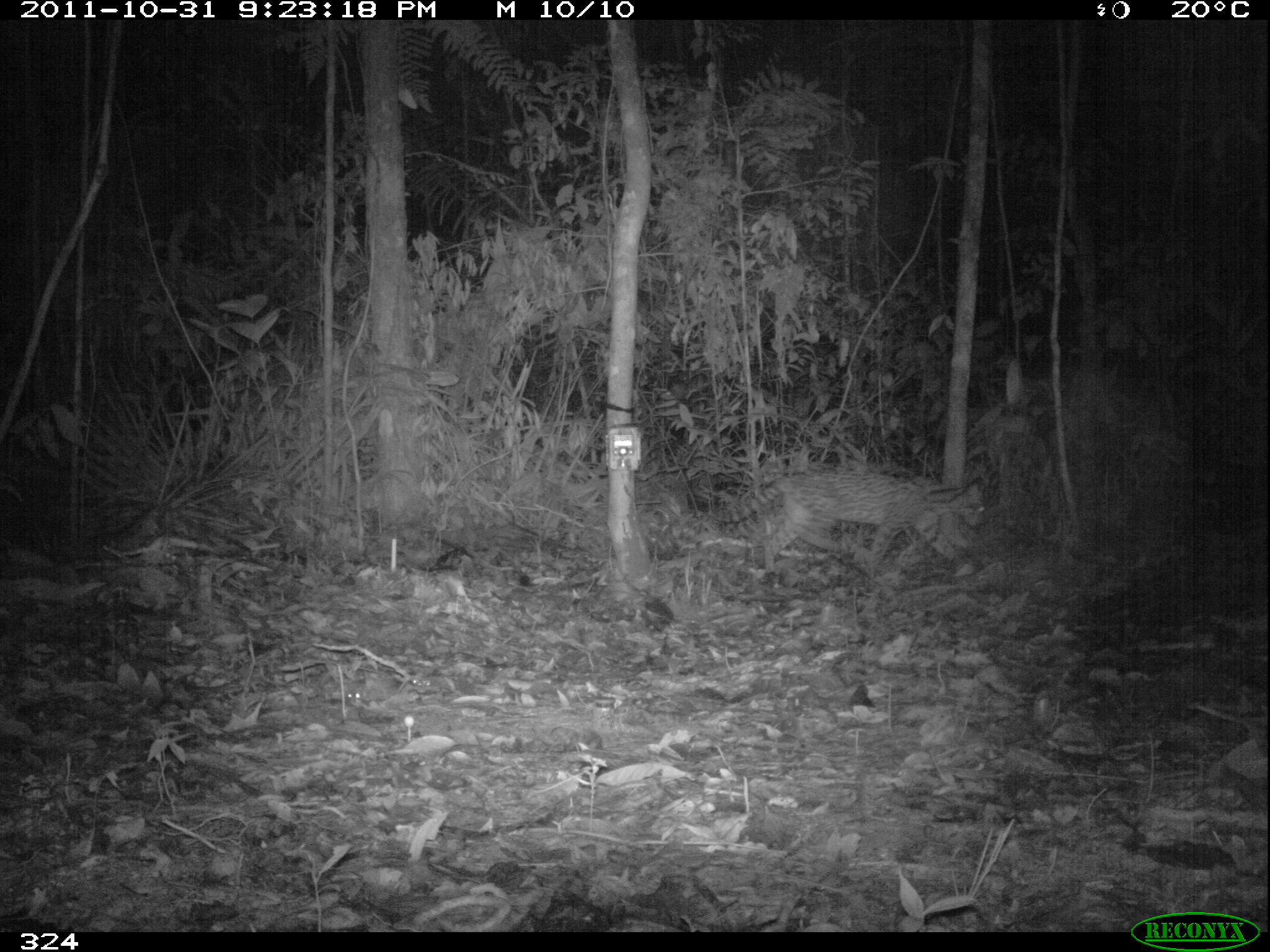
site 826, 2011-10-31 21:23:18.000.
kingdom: Animalia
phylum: Chordata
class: Mammalia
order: Carnivora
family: Felidae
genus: Leopardus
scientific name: Leopardus pardalis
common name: ocelot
Leopardus pardalis (ocelot).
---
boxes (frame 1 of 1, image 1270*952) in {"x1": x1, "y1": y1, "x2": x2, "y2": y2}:
leopardus pardalis: {"x1": 704, "y1": 468, "x2": 986, "y2": 577}; {"x1": 347, "y1": 683, "x2": 390, "y2": 703}